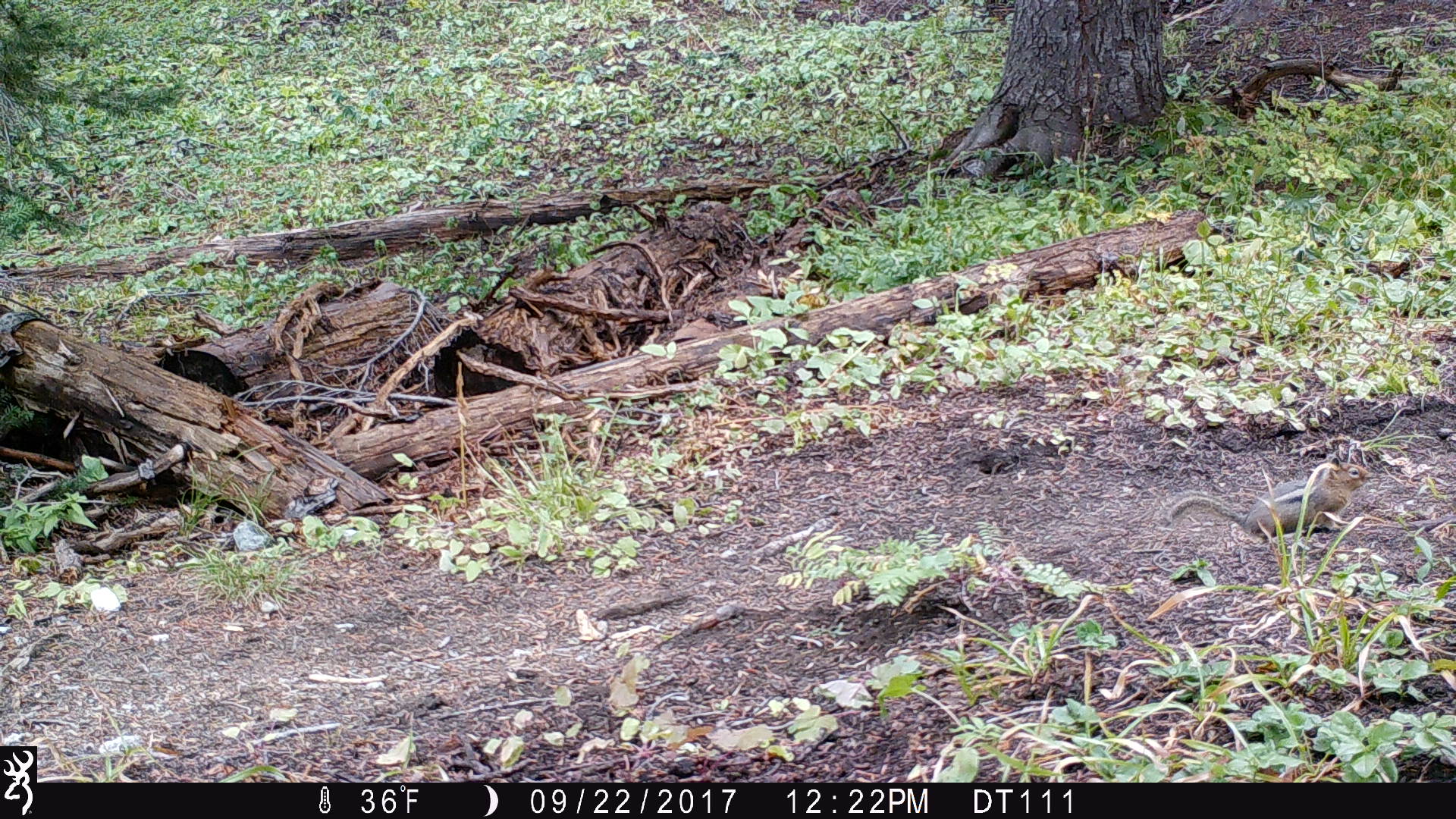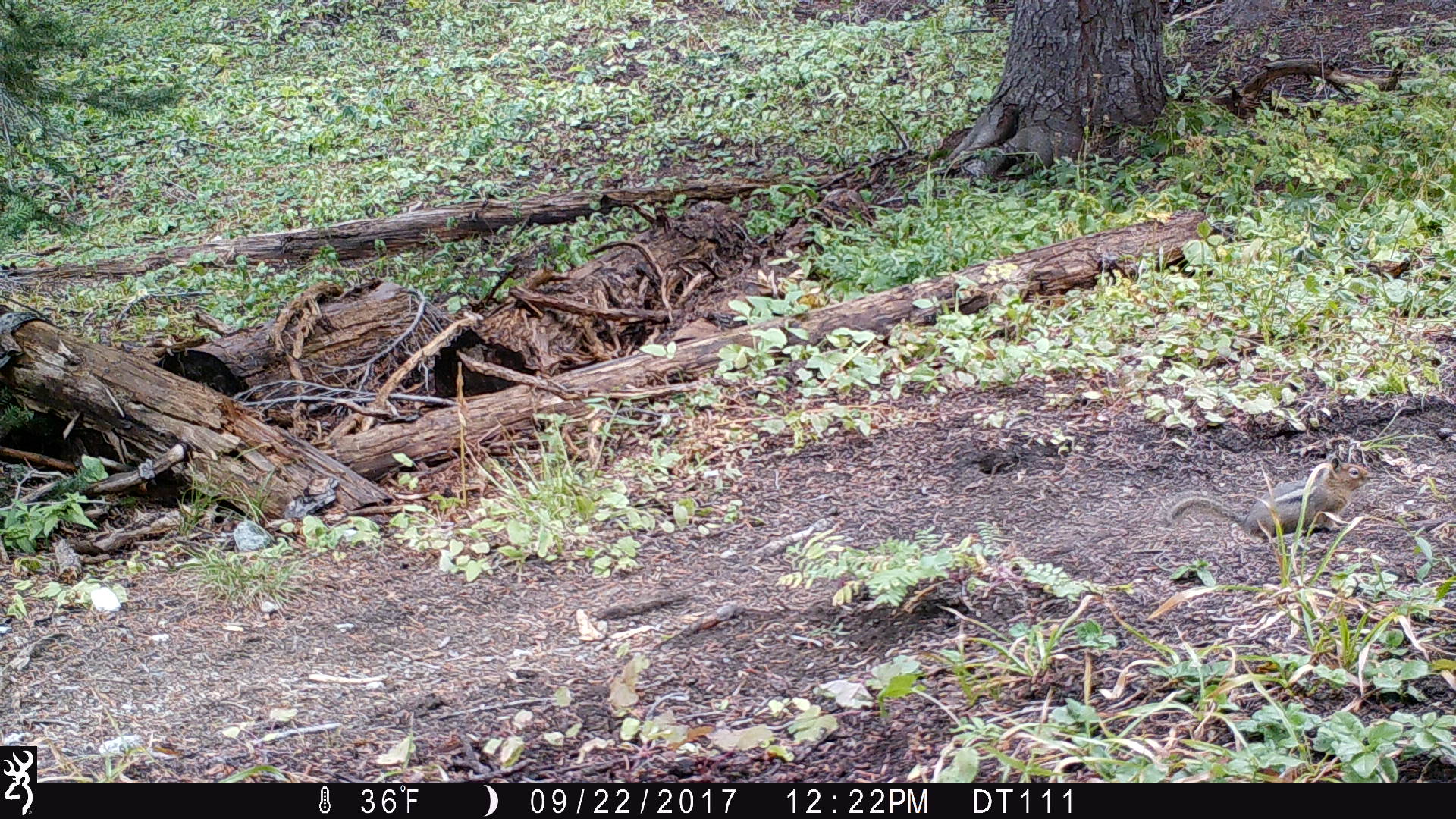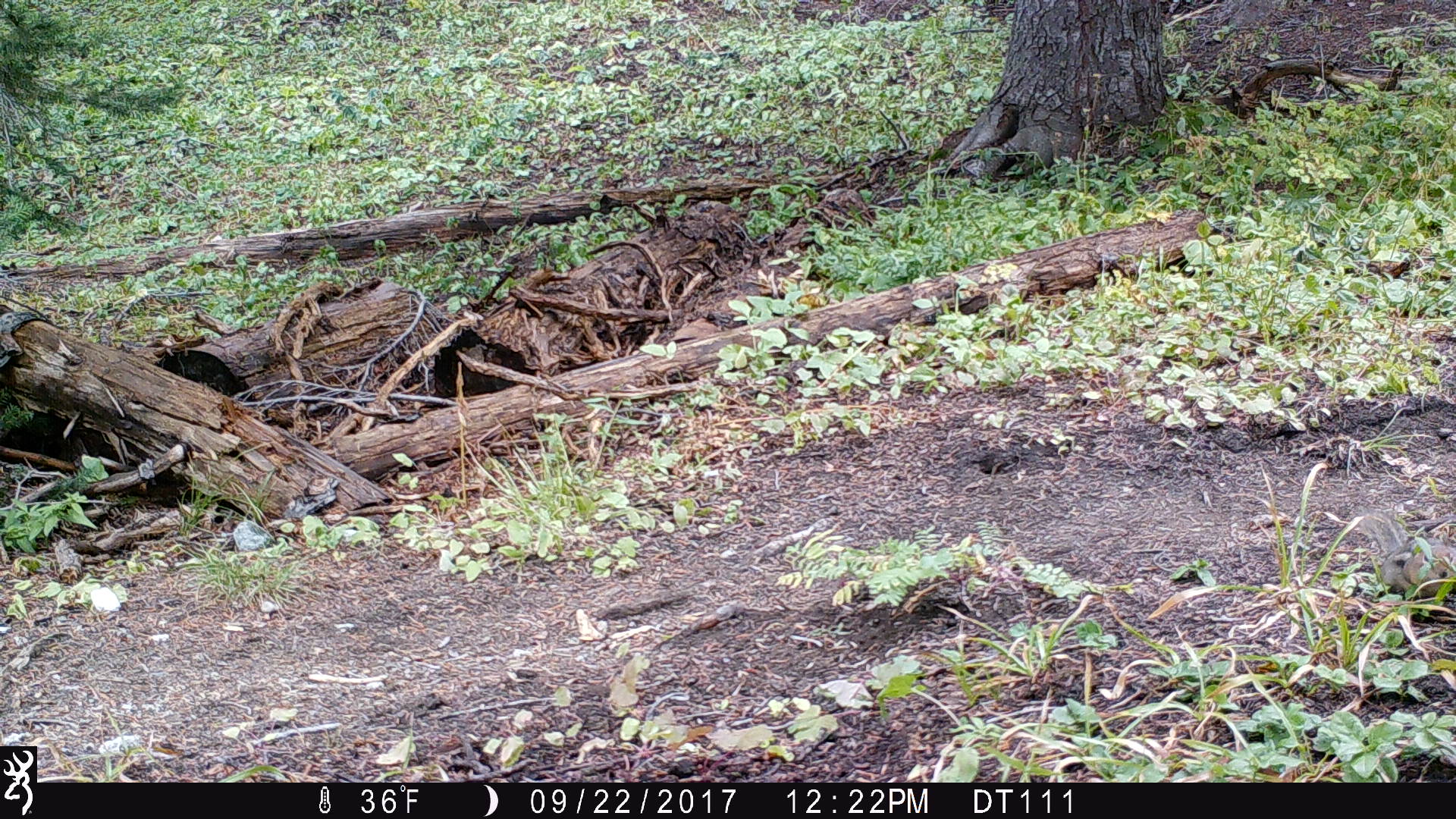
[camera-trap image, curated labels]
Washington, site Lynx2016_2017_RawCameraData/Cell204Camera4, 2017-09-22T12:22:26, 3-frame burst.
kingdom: Animalia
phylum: Chordata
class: Mammalia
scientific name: Mammalia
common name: small mammal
Small mammal (Mammalia). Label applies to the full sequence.